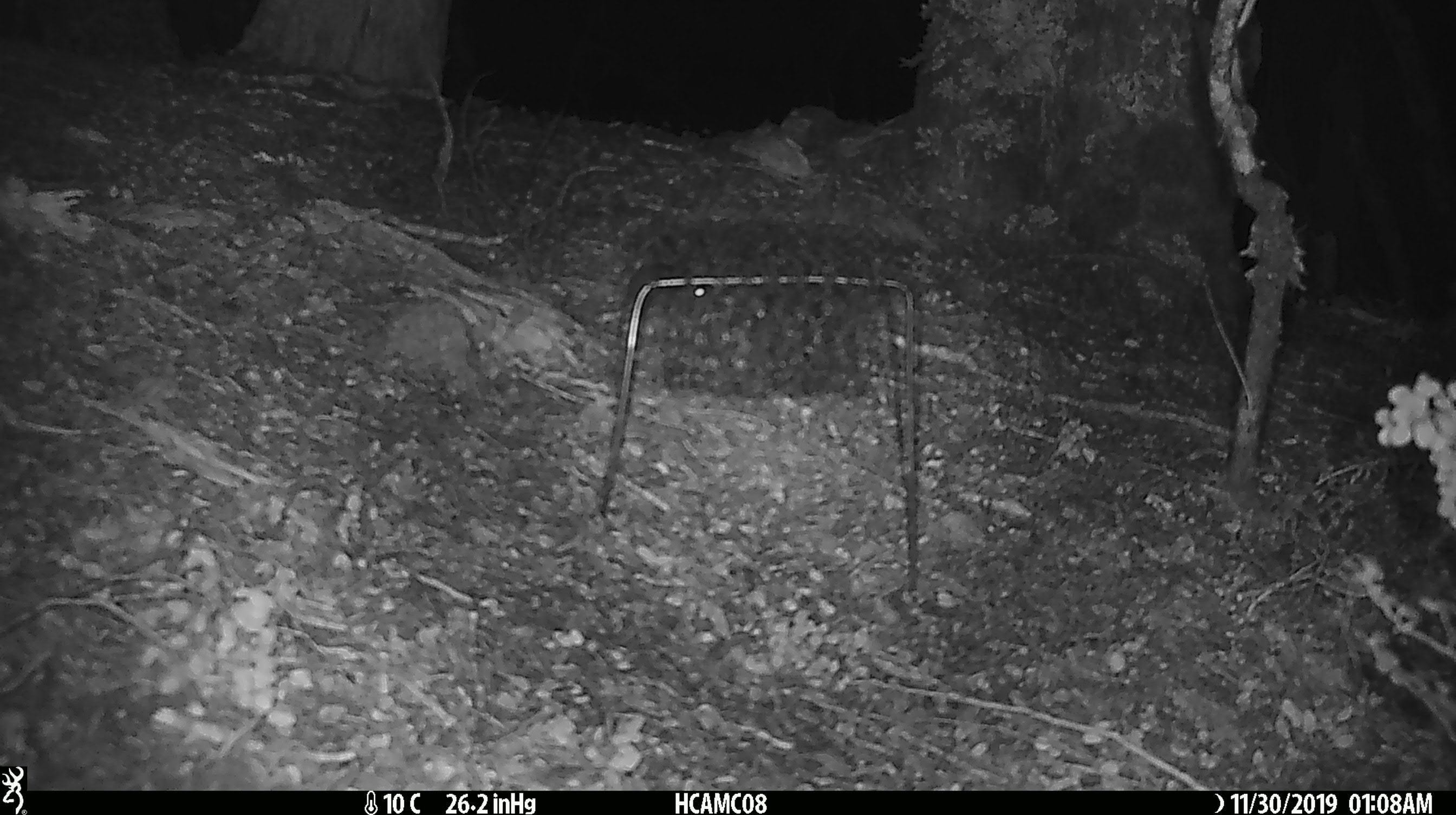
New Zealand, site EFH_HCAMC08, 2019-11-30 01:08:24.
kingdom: Animalia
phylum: Chordata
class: Mammalia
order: Rodentia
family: Muridae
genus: Mus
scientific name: Mus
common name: mouse